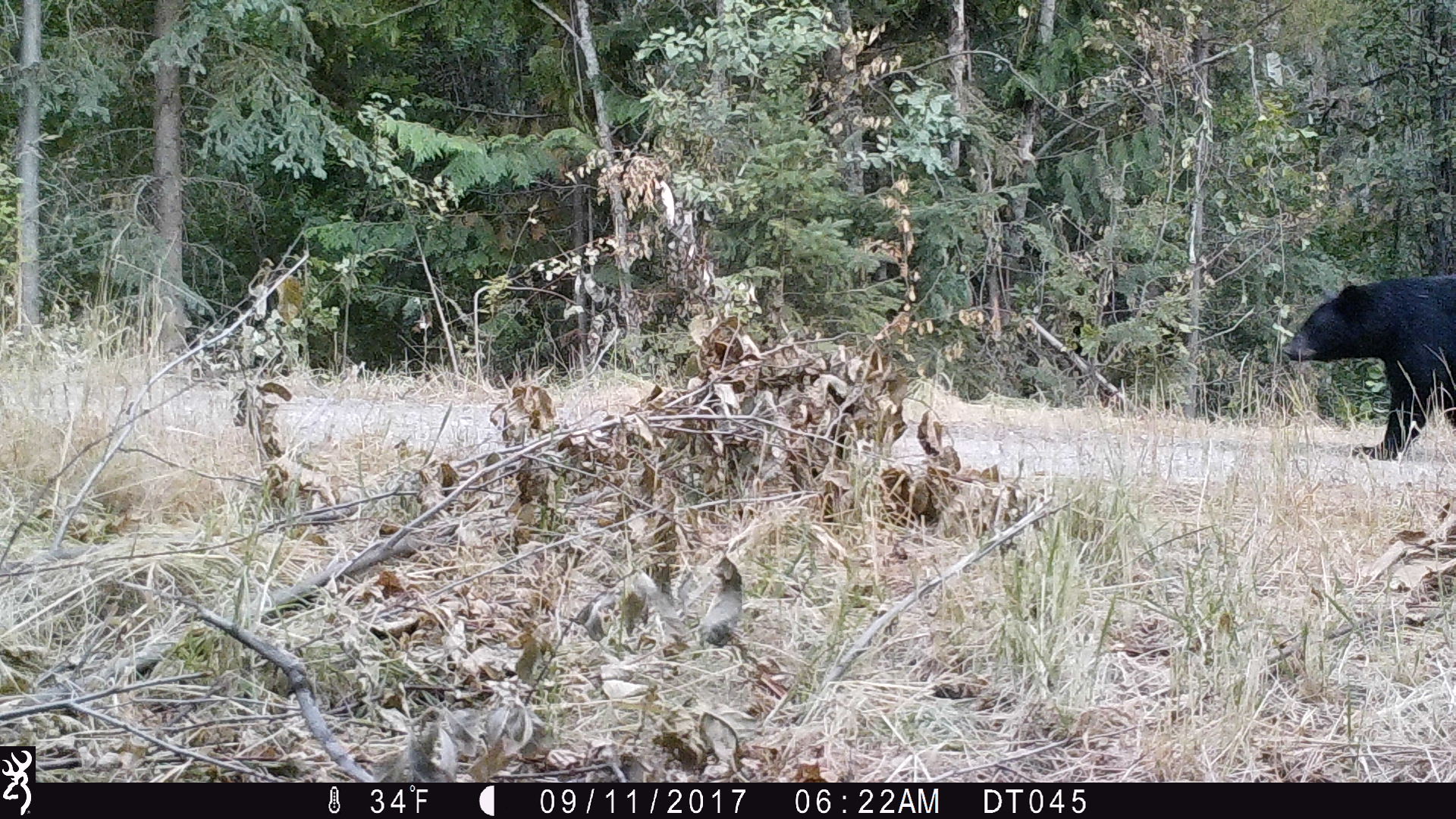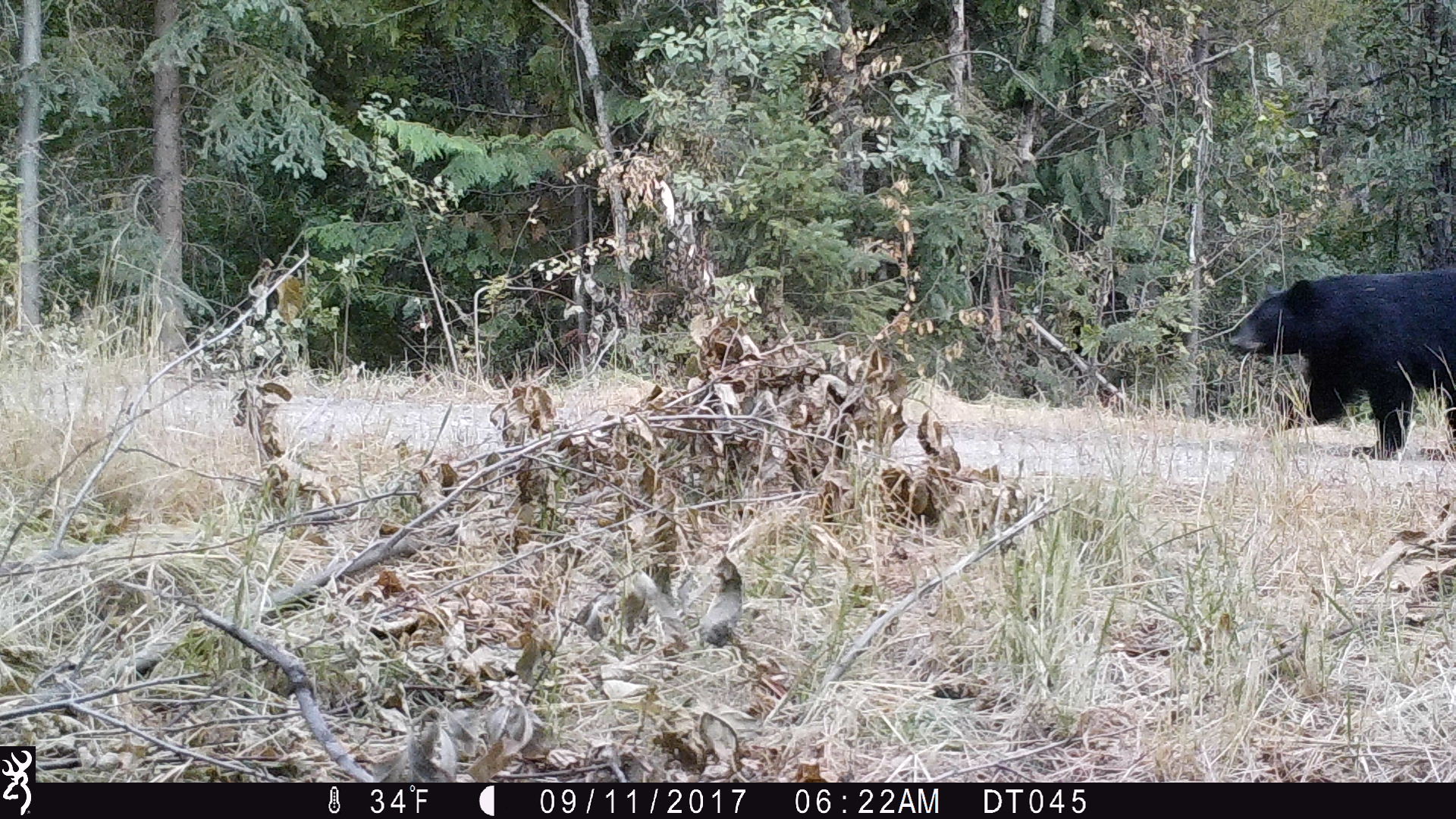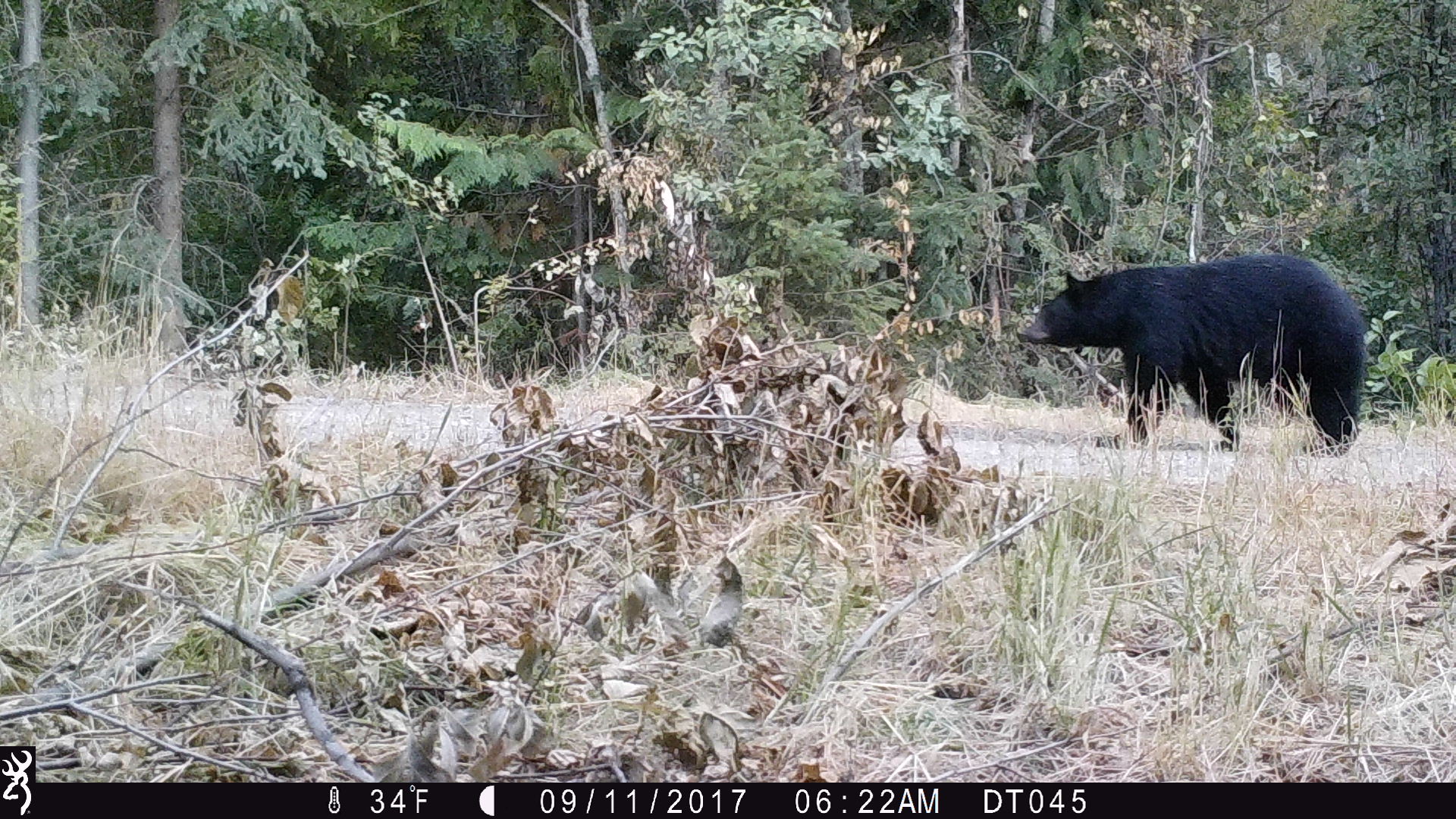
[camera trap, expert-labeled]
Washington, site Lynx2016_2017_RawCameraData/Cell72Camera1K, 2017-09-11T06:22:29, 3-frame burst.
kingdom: Animalia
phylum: Chordata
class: Mammalia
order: Carnivora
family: Ursidae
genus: Ursus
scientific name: Ursus americanus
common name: american black bear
Ursus americanus (american black bear). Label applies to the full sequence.